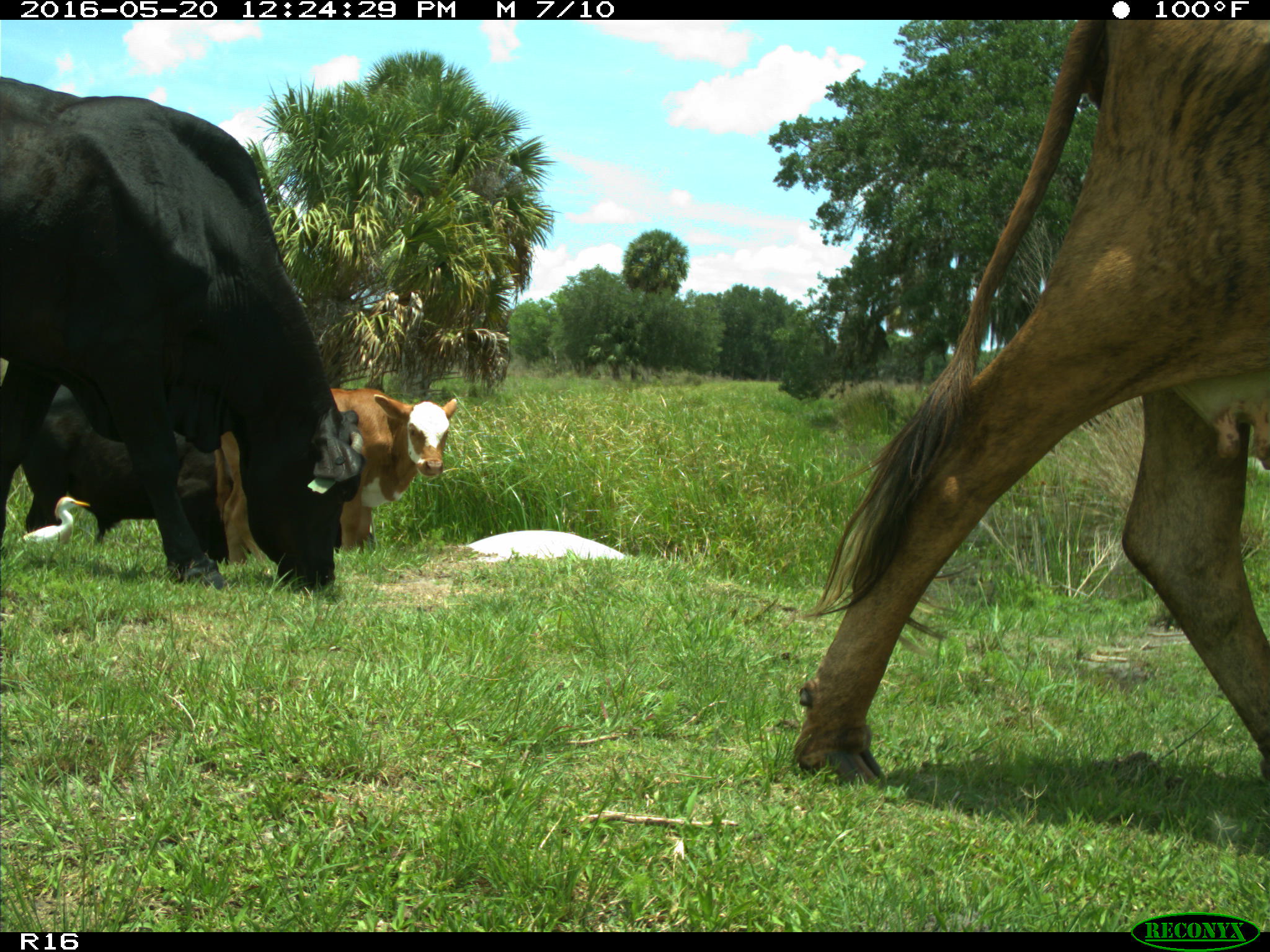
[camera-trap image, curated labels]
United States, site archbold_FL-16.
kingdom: Animalia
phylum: Chordata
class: Mammalia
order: Artiodactyla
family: Bovidae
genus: Bos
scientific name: Bos taurus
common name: domestic cow